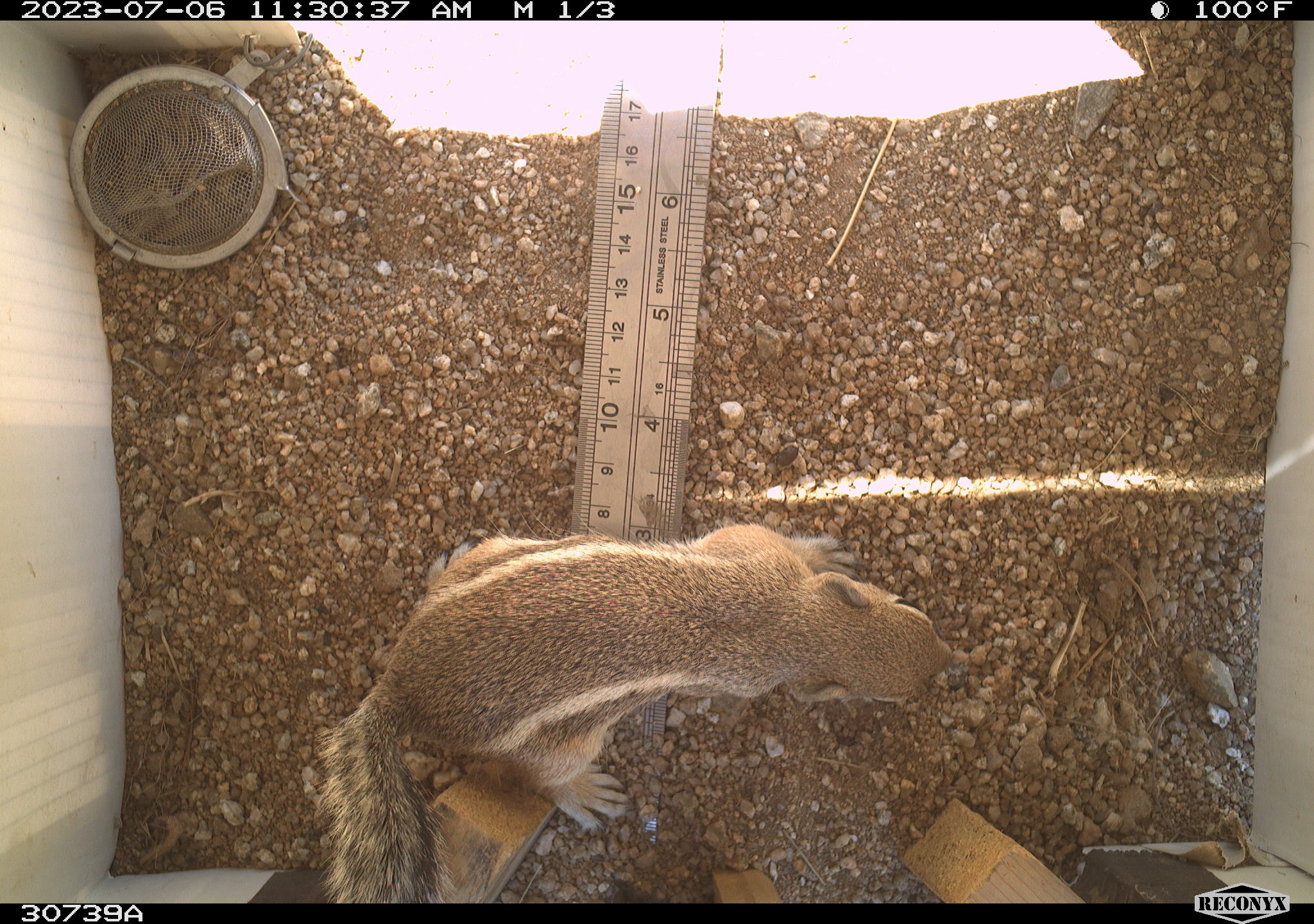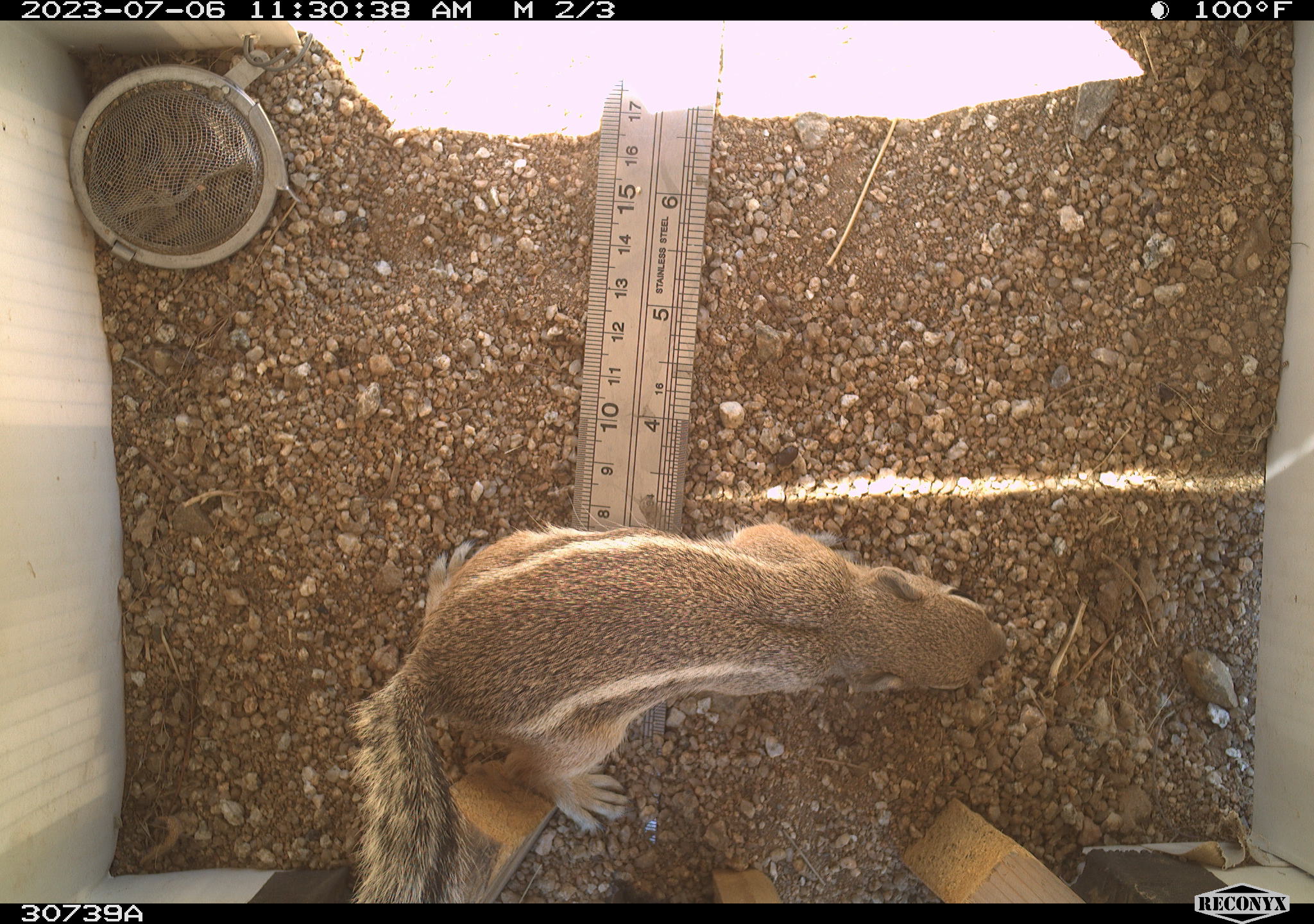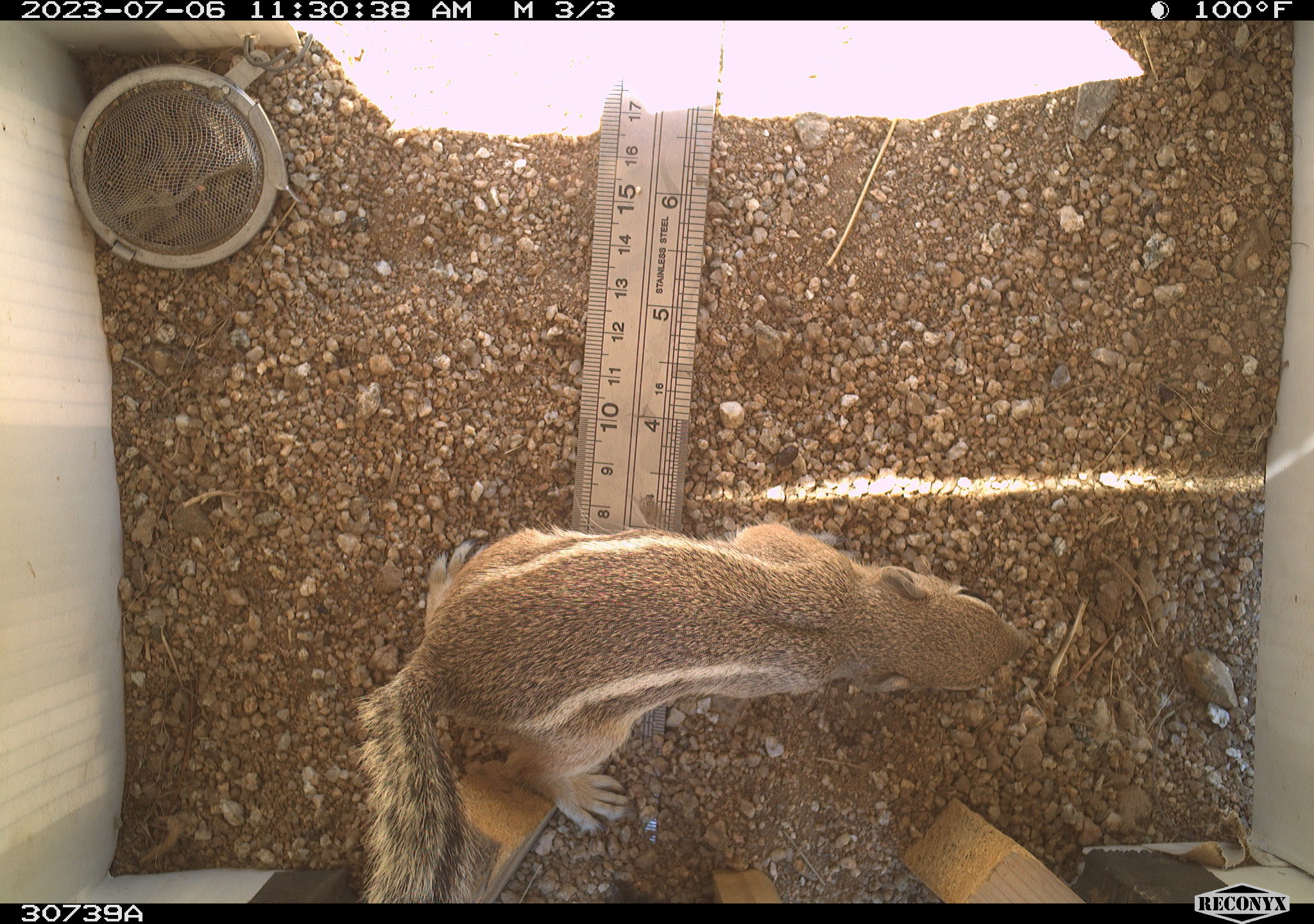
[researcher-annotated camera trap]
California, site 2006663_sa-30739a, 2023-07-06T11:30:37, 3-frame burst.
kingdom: Animalia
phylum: Chordata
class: Mammalia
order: Rodentia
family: Sciuridae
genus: Ammospermophilus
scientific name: Ammospermophilus leucurus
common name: white-tailed antelope squirrel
White-tailed antelope squirrel (Ammospermophilus leucurus).